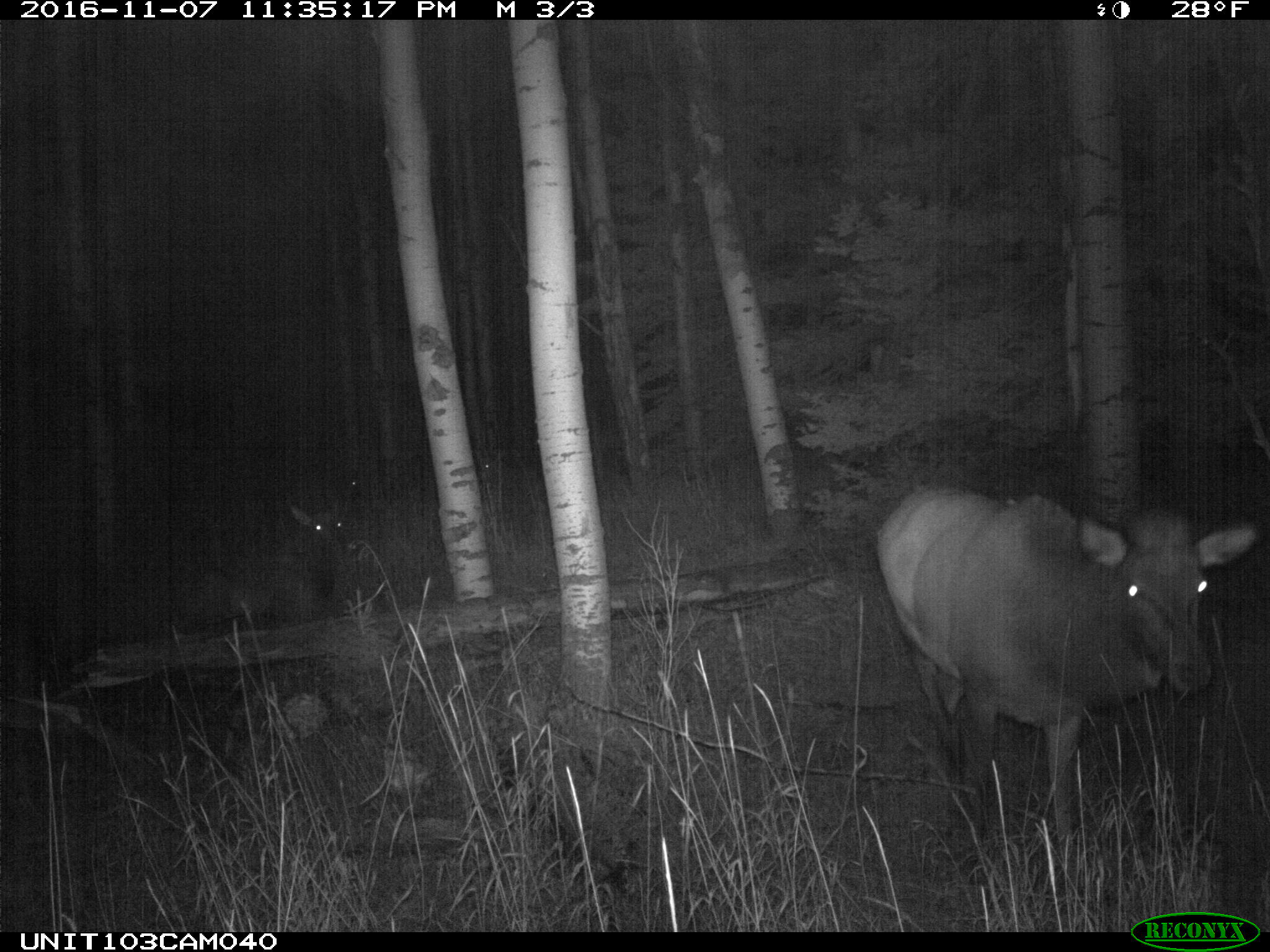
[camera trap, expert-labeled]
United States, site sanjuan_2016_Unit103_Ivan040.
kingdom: Animalia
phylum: Chordata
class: Mammalia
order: Artiodactyla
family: Cervidae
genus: Cervus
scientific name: Cervus elaphus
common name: red deer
Cervus elaphus (red deer).